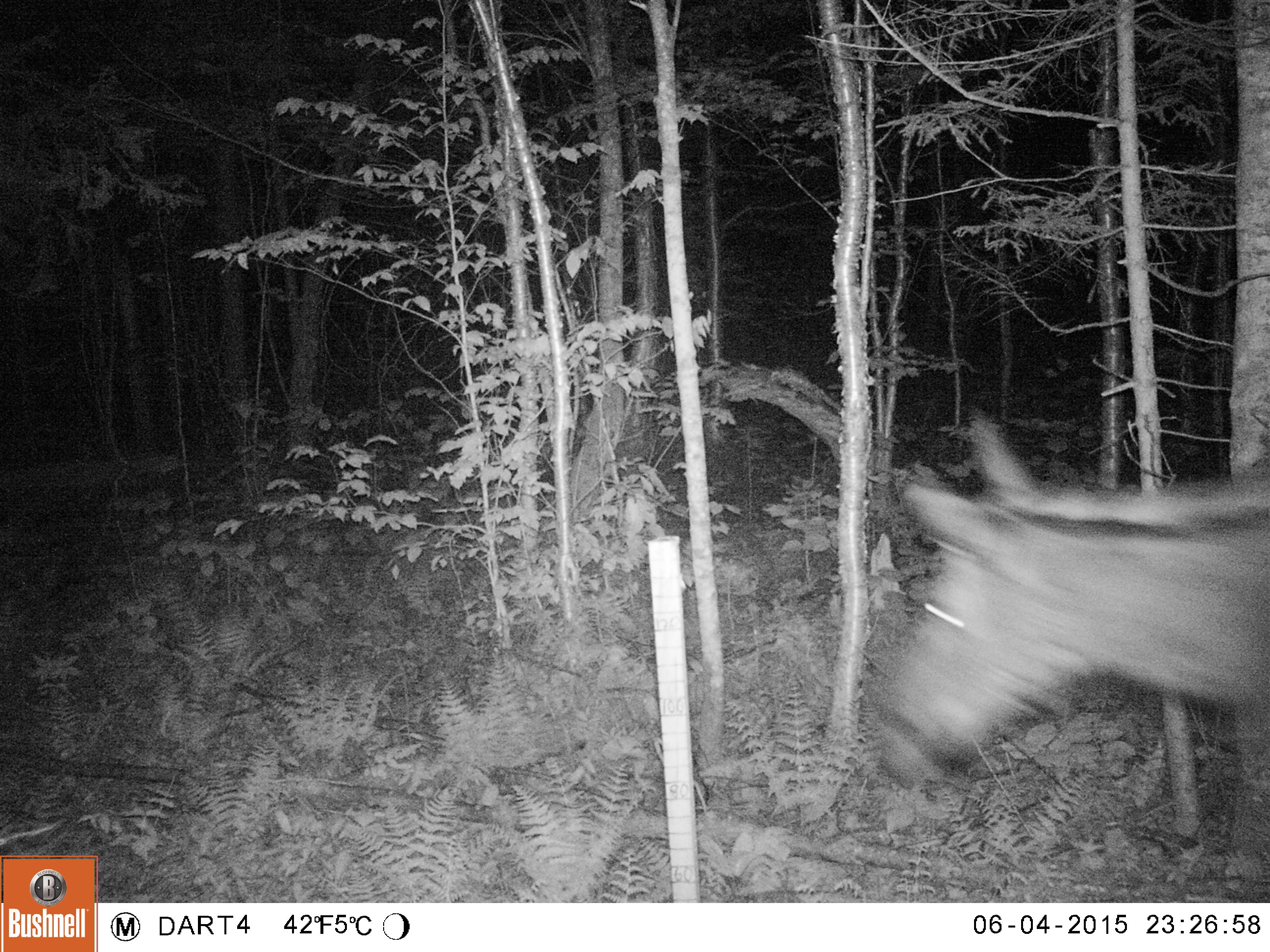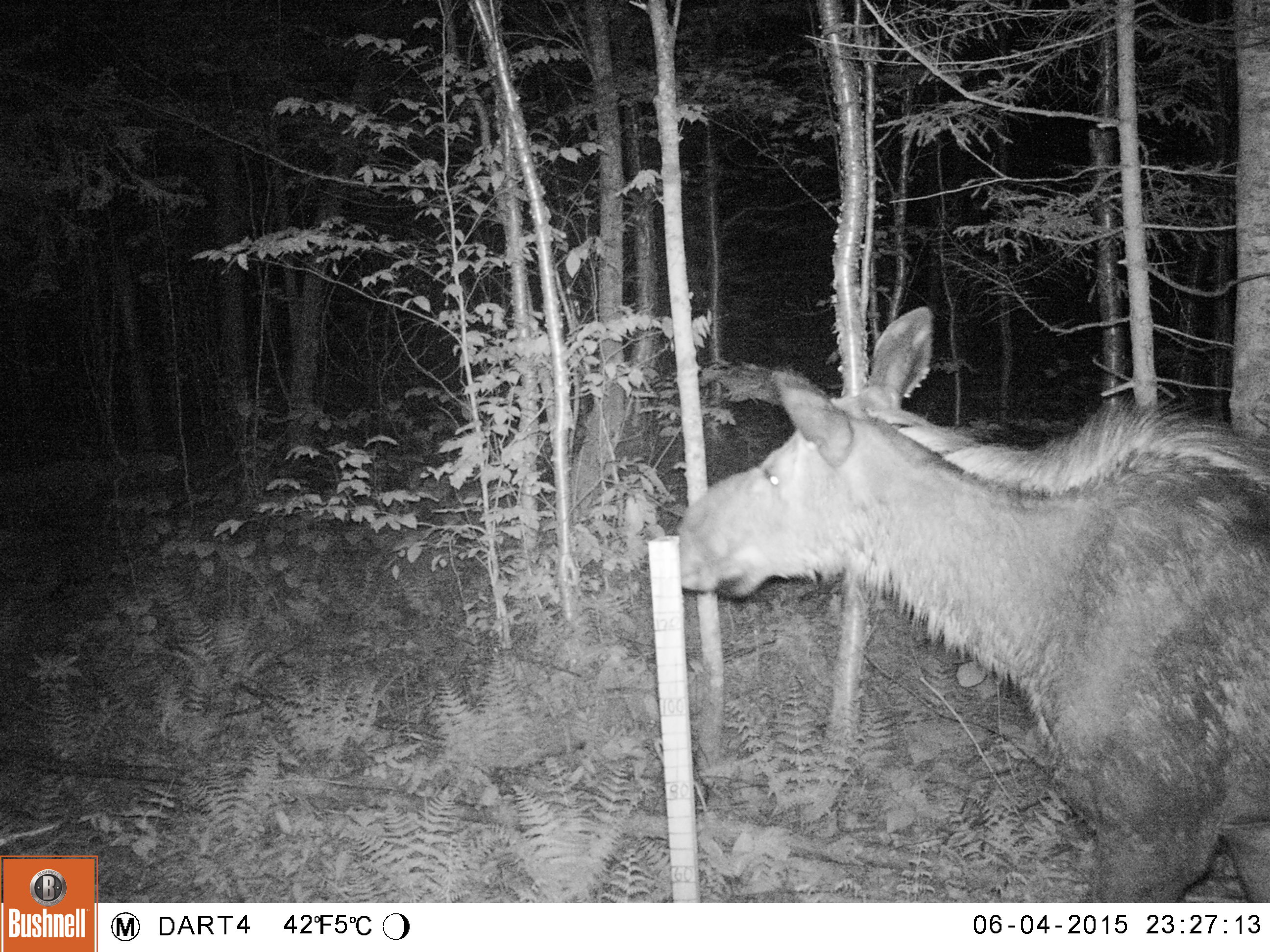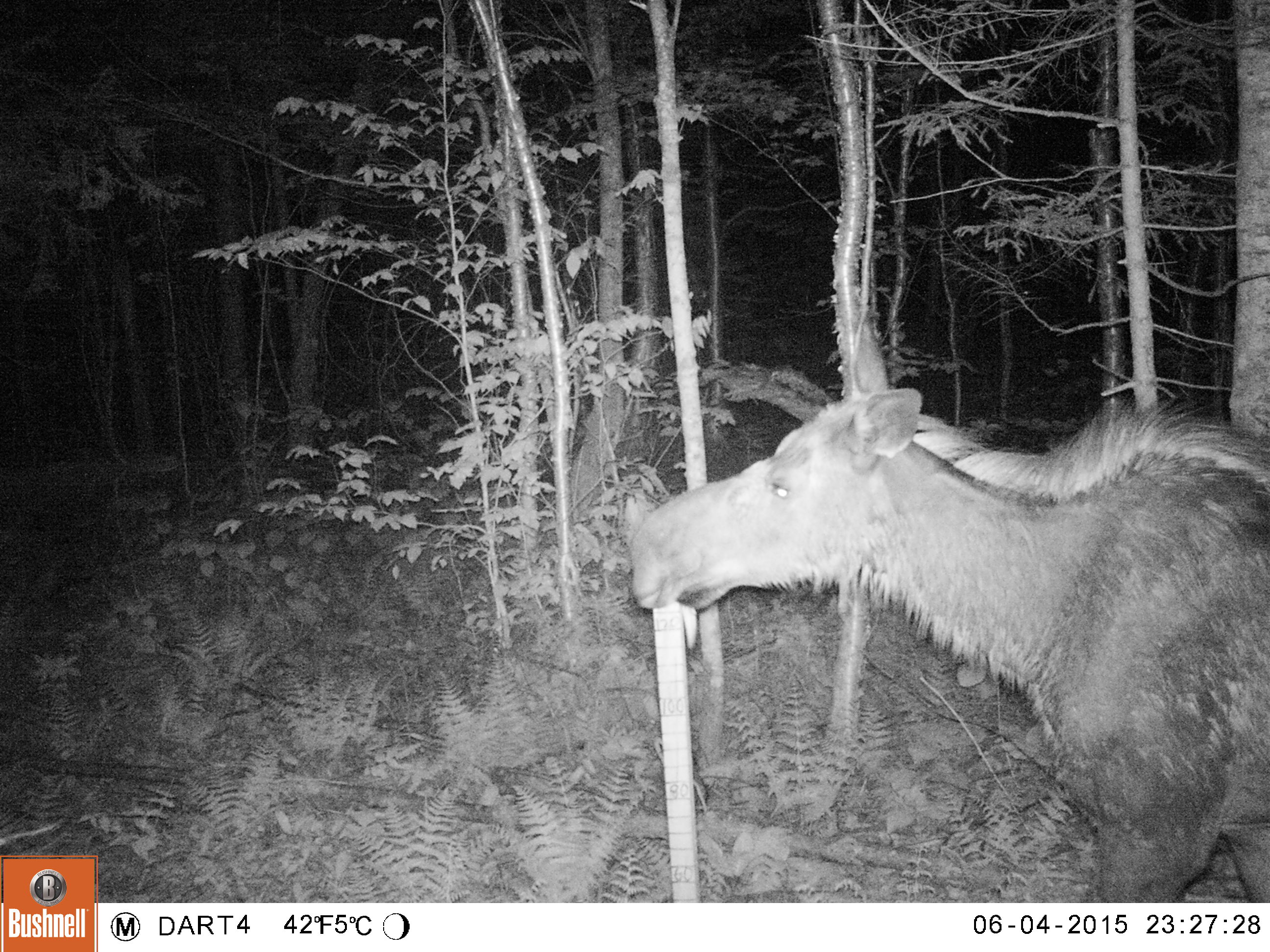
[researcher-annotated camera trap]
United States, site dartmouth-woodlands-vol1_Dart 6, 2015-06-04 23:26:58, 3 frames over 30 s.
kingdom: Animalia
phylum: Chordata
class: Mammalia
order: Artiodactyla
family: Cervidae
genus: Alces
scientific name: Alces alces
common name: moose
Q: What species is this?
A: Moose (Alces alces).